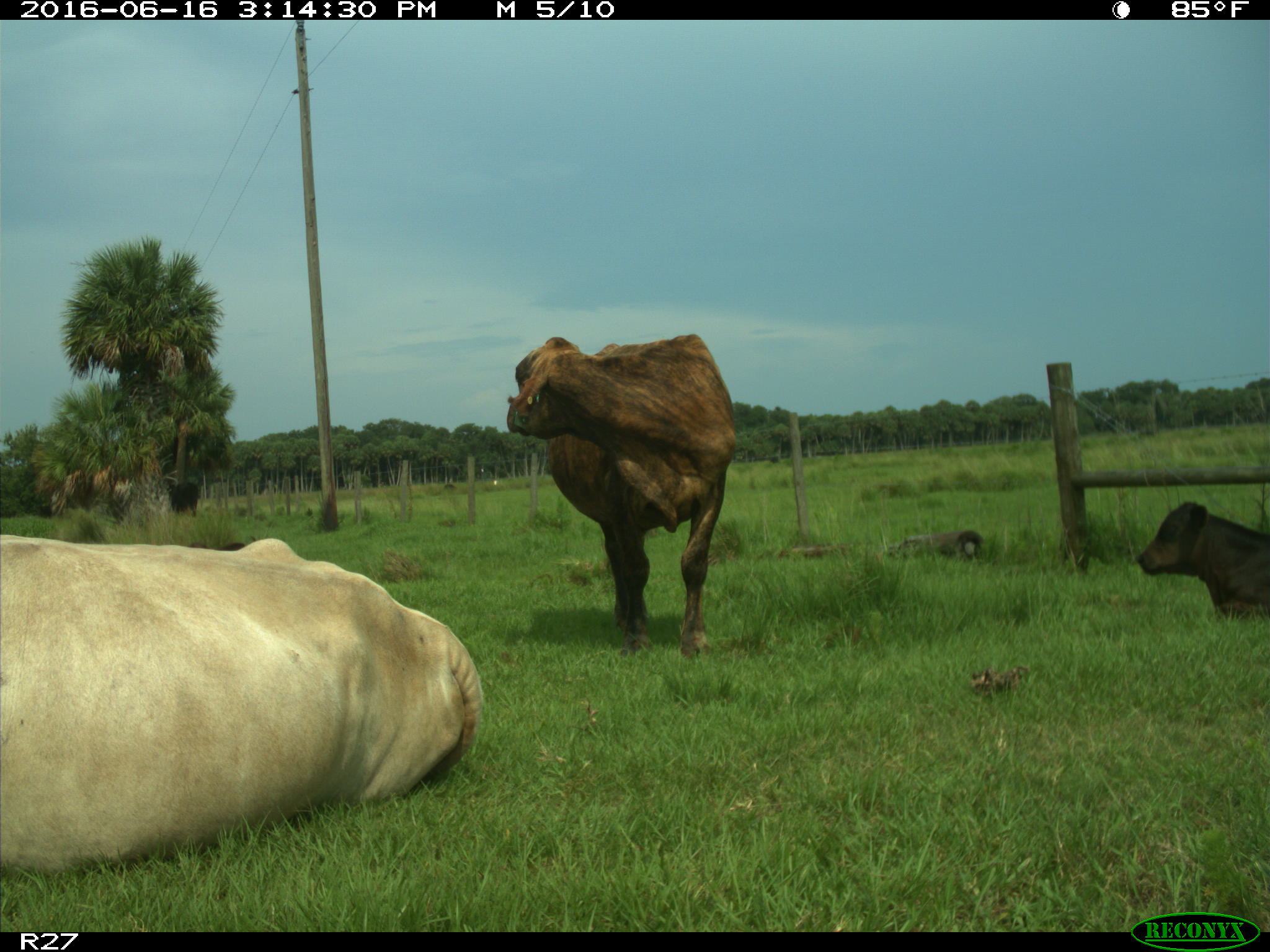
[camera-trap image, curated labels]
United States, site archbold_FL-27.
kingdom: Animalia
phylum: Chordata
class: Mammalia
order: Artiodactyla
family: Bovidae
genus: Bos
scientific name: Bos taurus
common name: domestic cow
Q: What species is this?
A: Bos taurus (domestic cow).